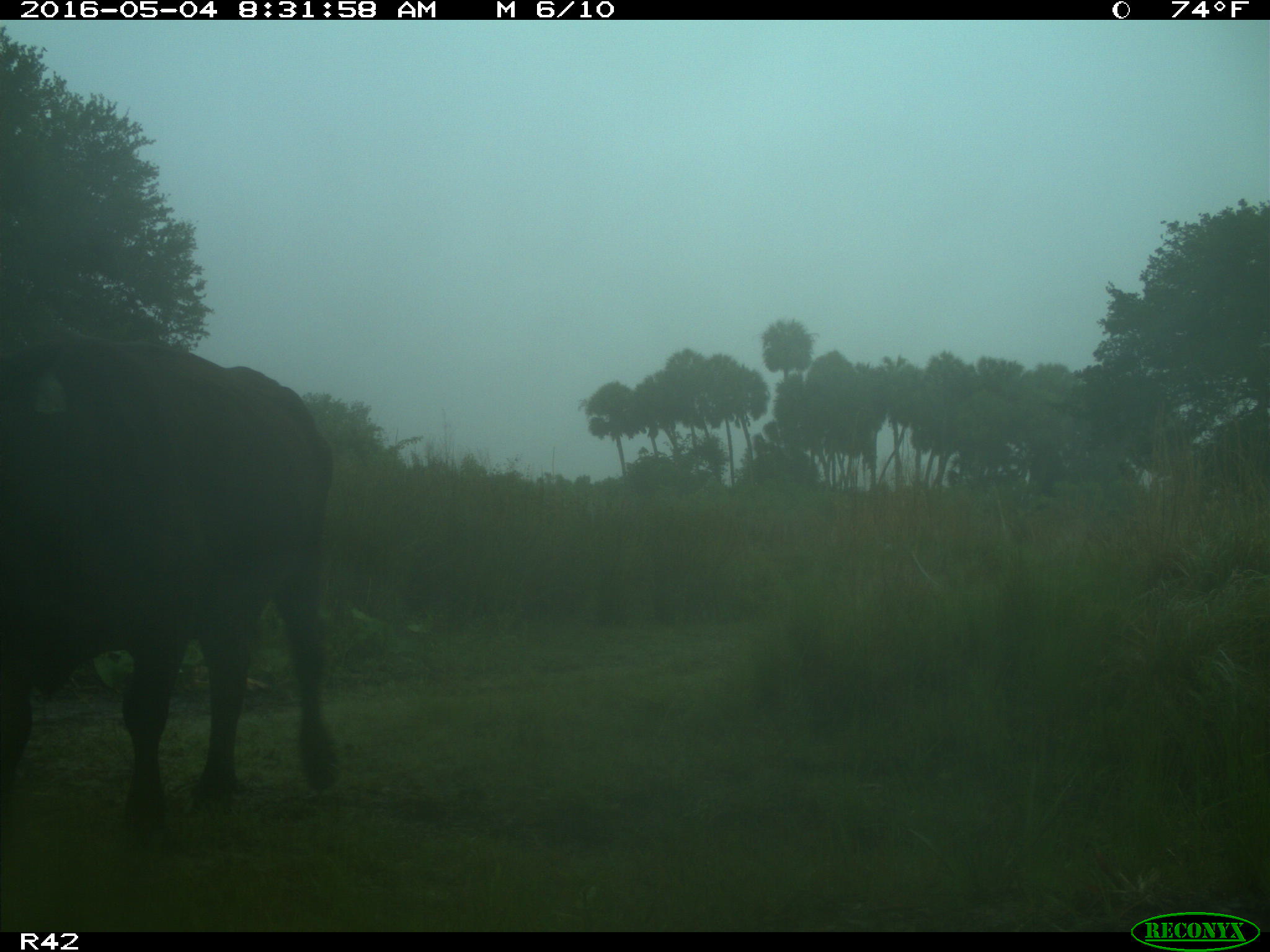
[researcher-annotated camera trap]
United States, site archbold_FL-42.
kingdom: Animalia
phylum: Chordata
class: Mammalia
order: Artiodactyla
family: Bovidae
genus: Bos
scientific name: Bos taurus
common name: domestic cow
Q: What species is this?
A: Bos taurus (domestic cow).